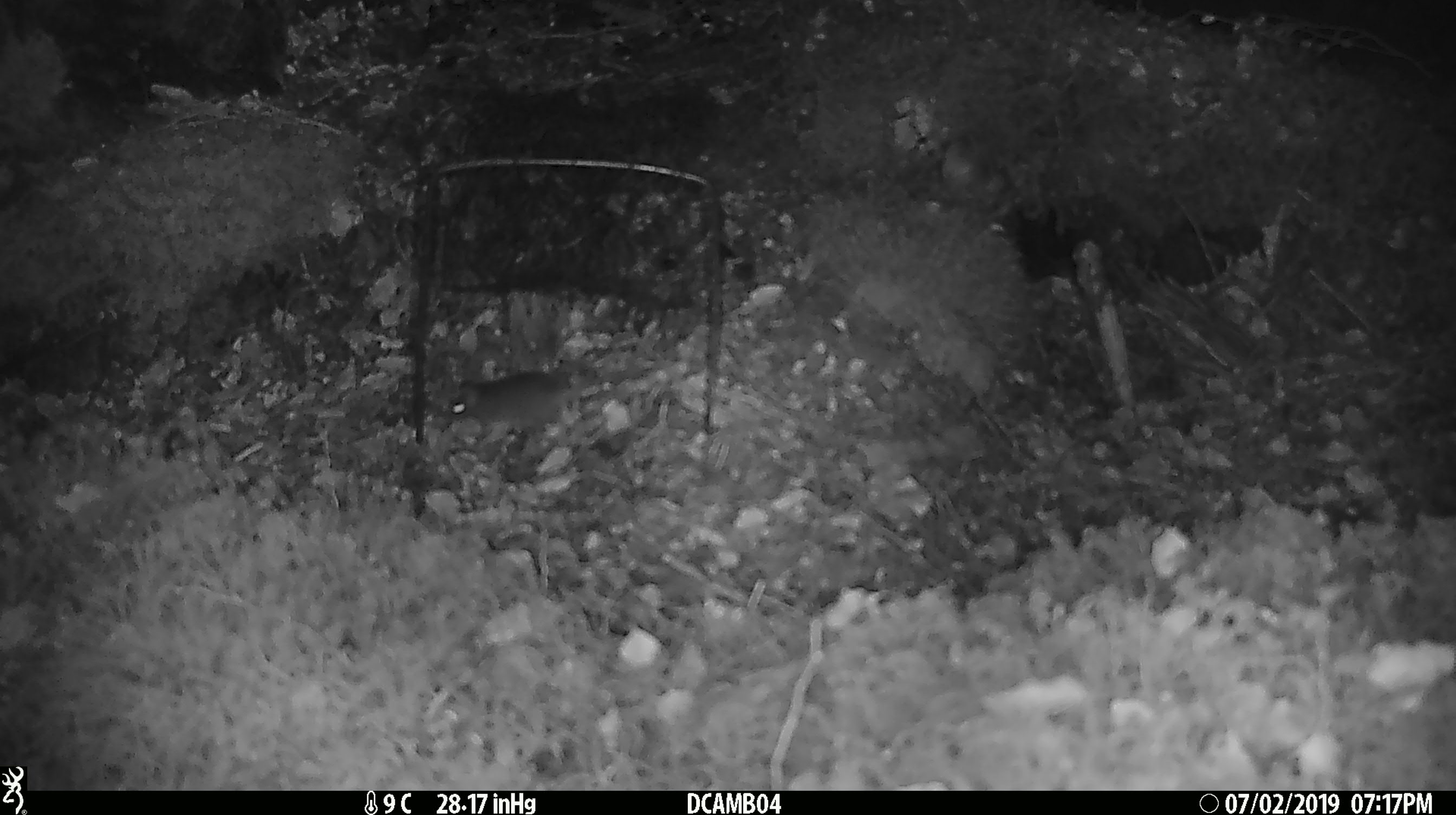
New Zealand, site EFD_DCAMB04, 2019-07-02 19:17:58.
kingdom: Animalia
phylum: Chordata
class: Mammalia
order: Rodentia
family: Muridae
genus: Mus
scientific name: Mus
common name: mouse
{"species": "mouse (Mus)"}